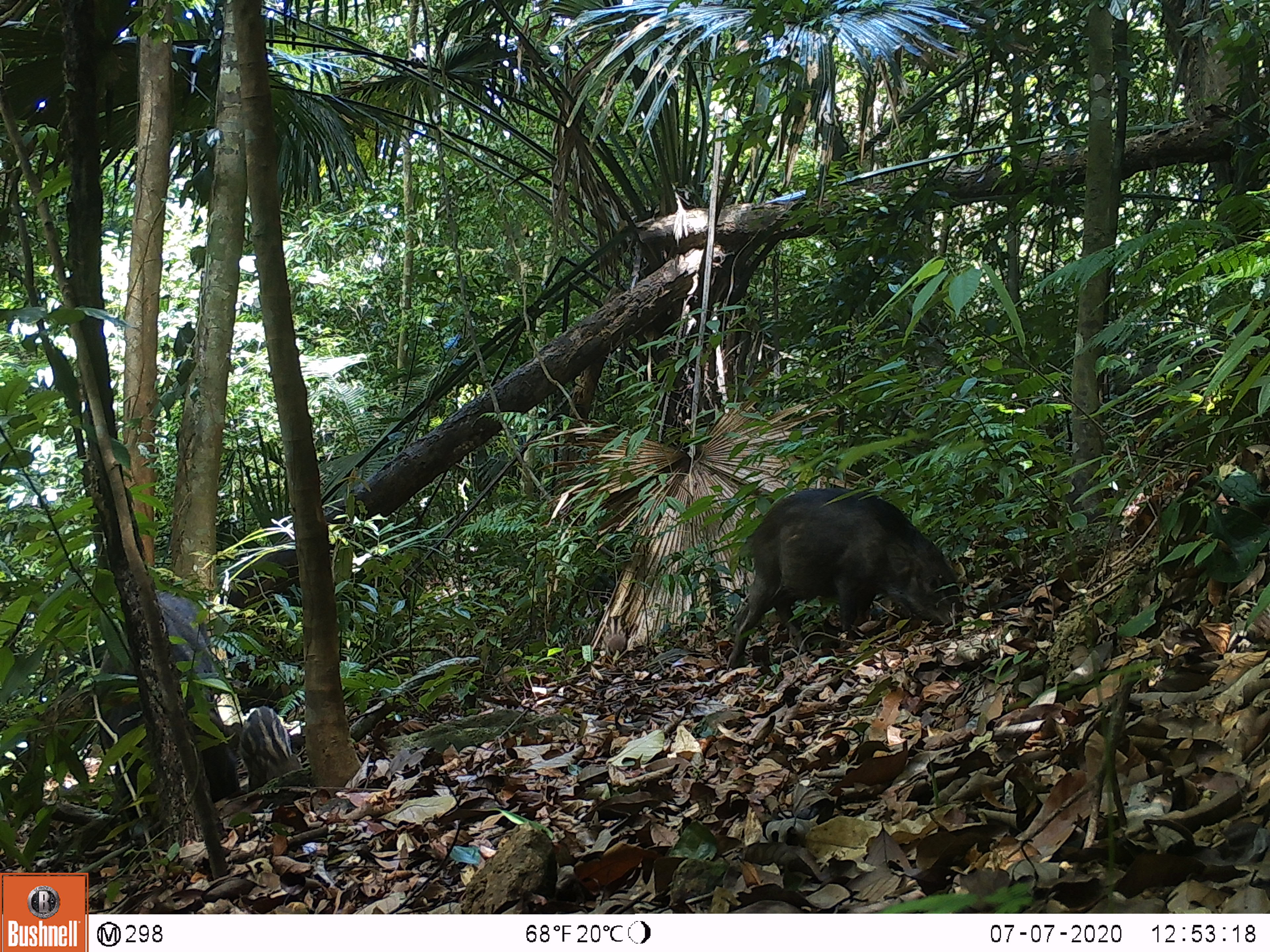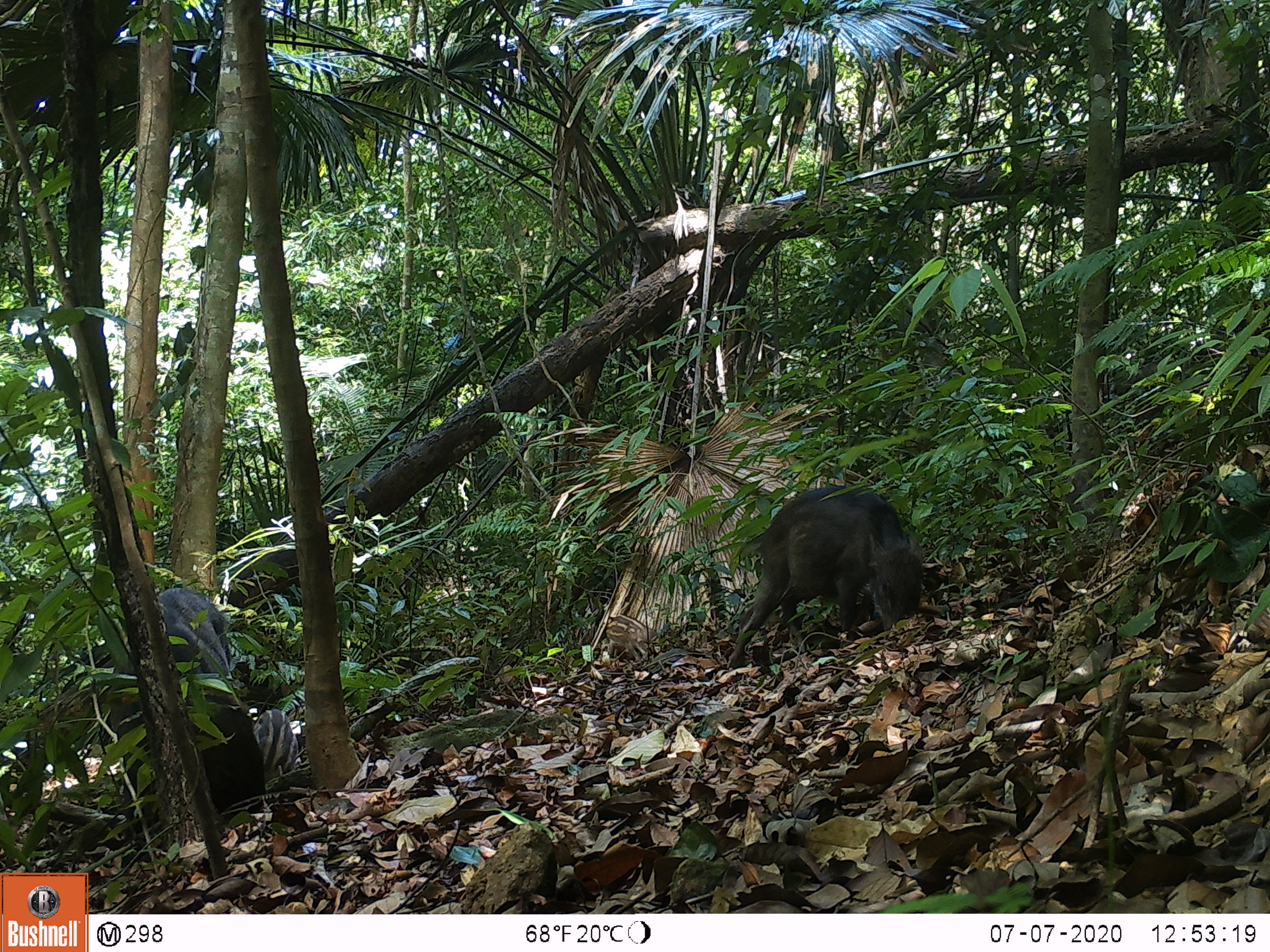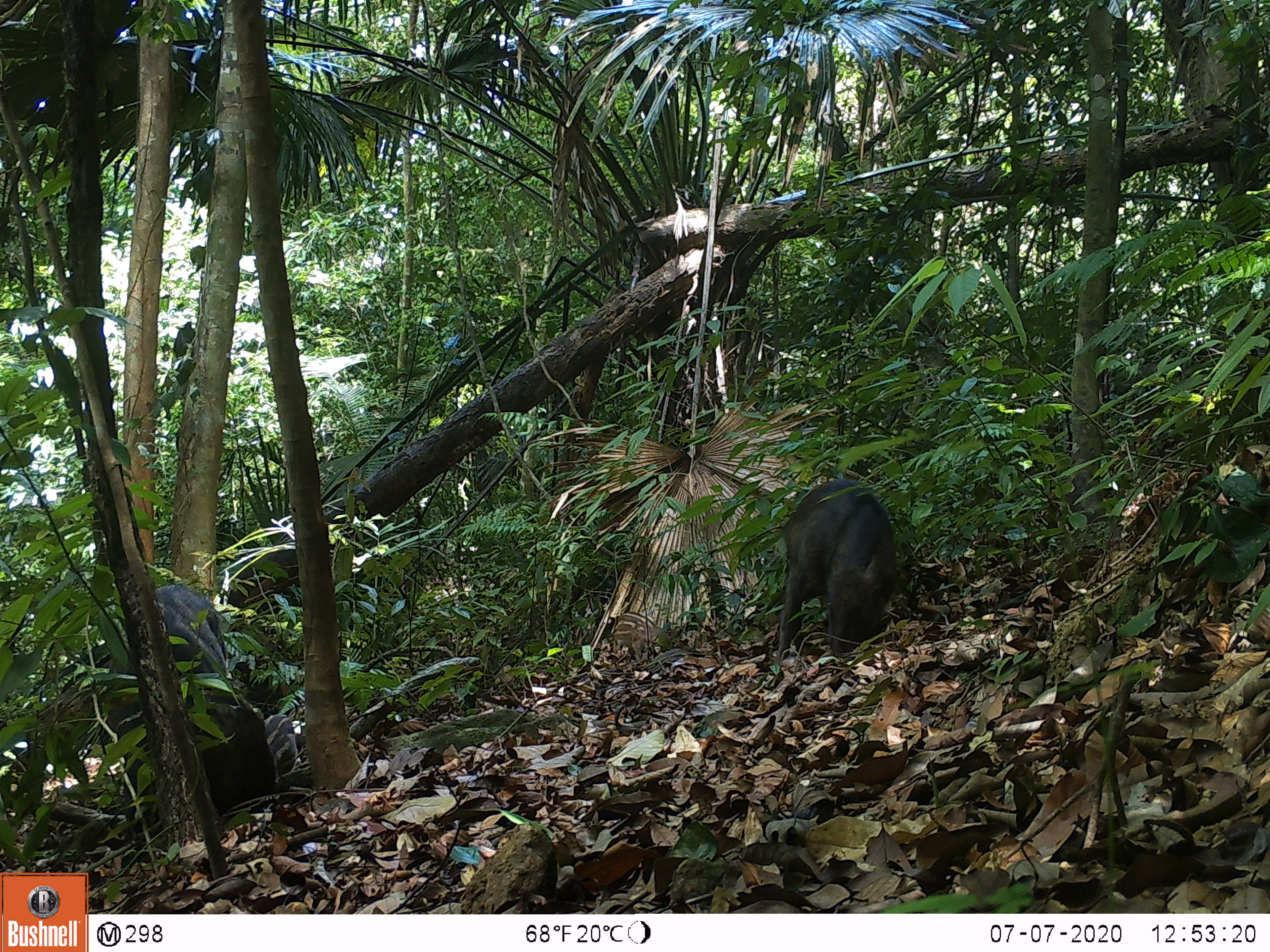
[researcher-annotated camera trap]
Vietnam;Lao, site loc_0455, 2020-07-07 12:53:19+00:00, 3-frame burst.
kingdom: Animalia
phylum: Chordata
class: Mammalia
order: Artiodactyla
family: Suidae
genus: Sus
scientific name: Sus scrofa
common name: eurasian wild pig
Eurasian wild pig (Sus scrofa). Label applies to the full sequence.